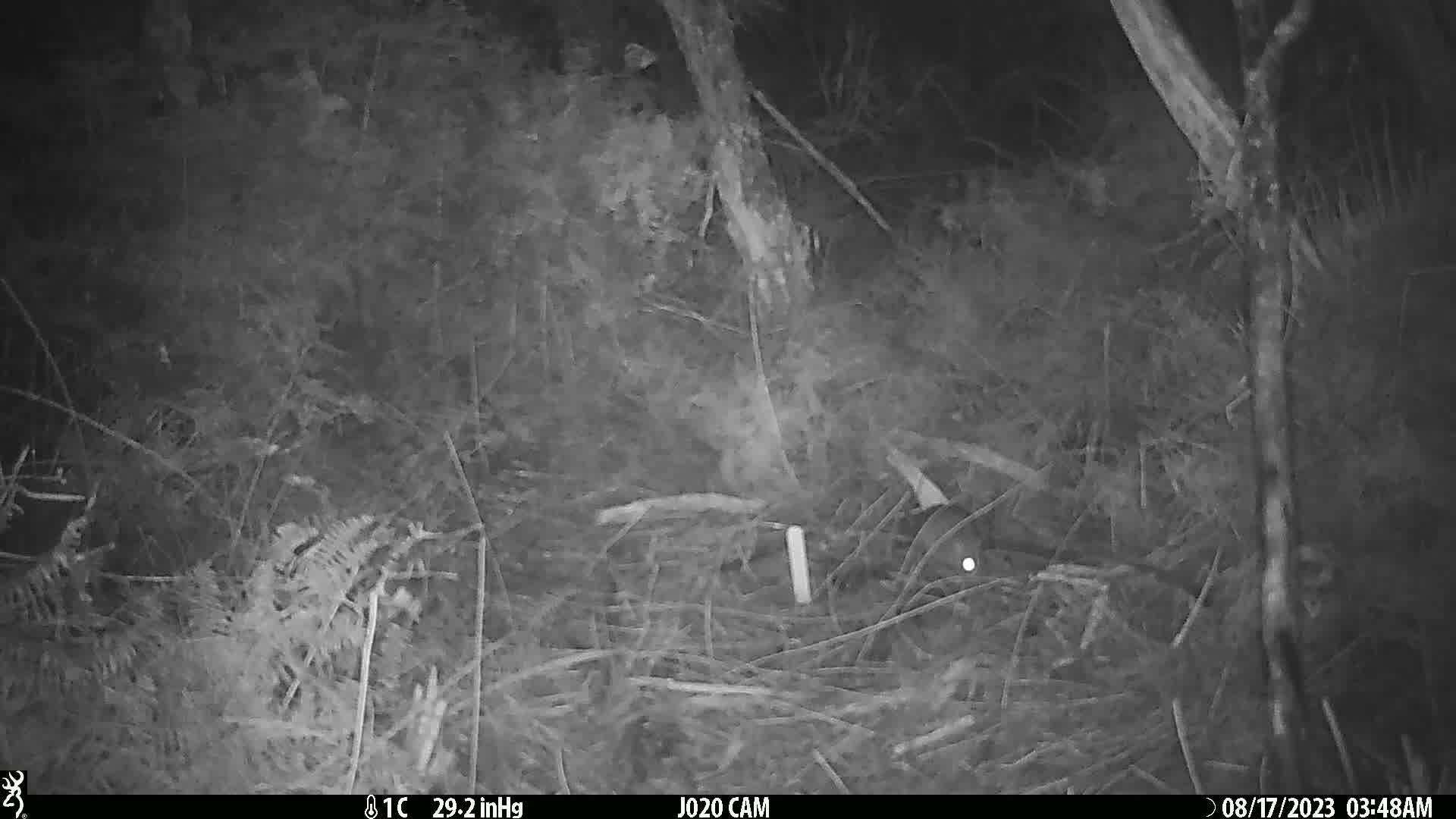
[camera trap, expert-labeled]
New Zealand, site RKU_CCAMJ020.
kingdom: Animalia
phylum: Chordata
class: Mammalia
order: Rodentia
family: Muridae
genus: Rattus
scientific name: Rattus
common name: rat